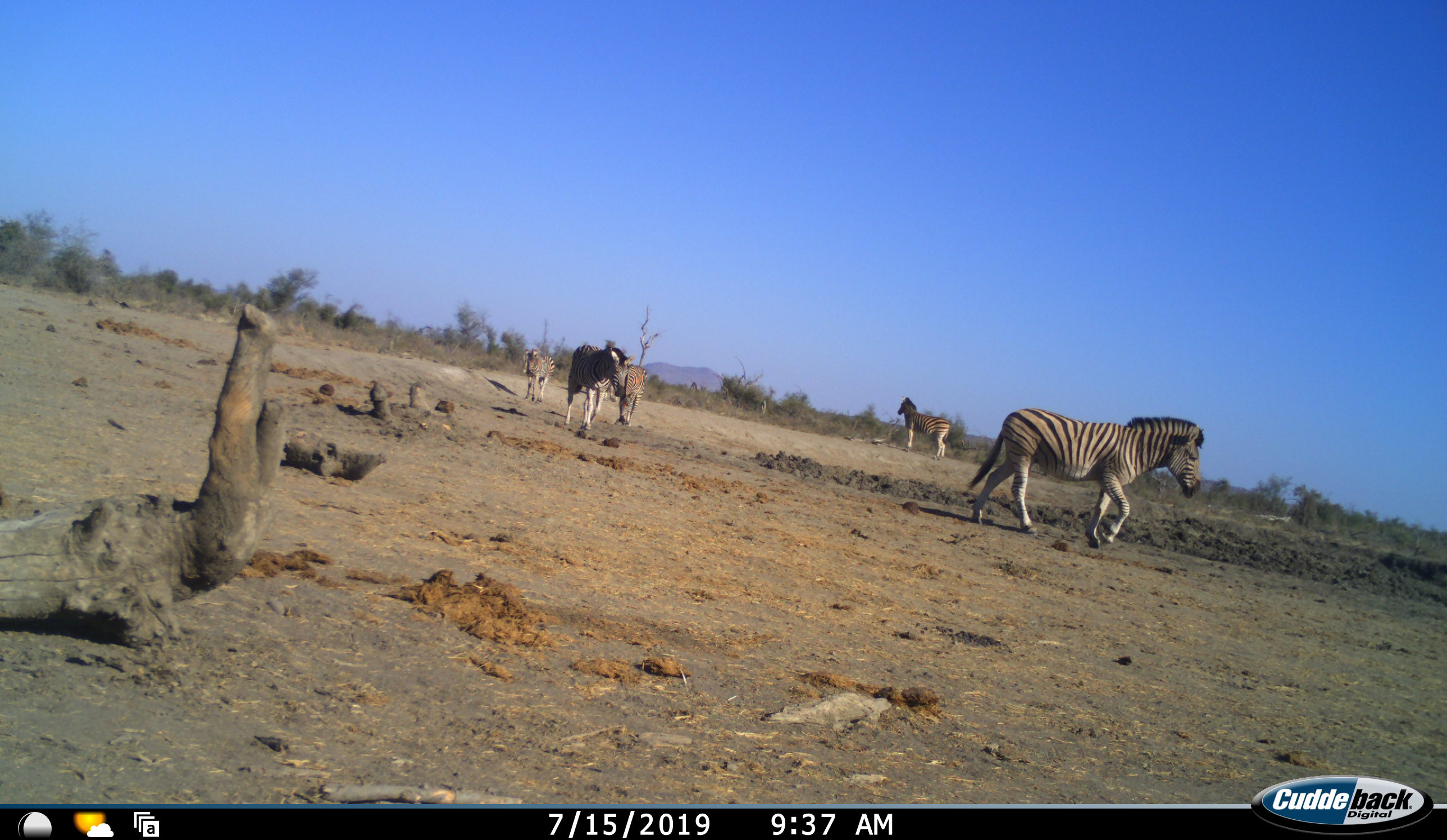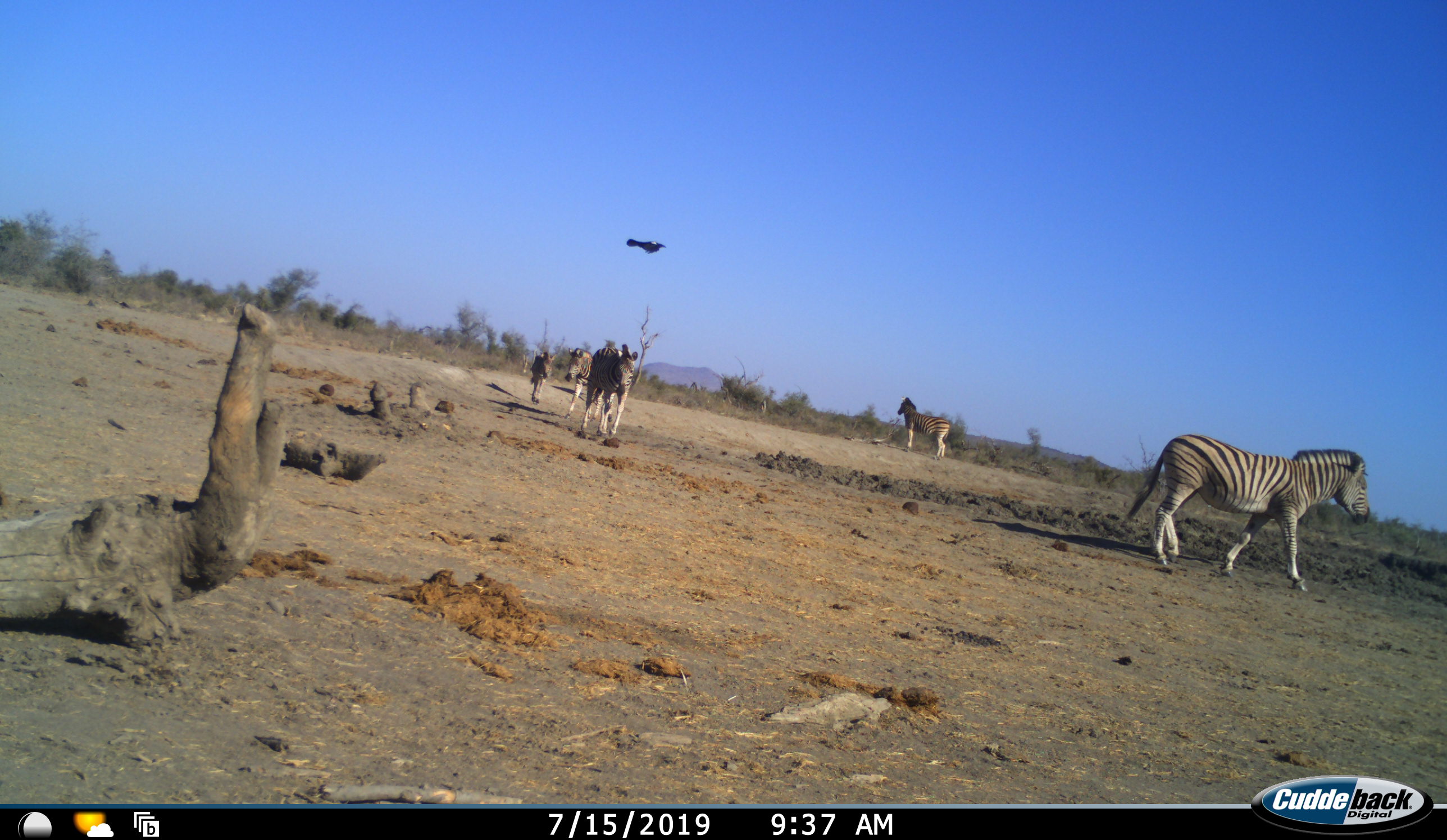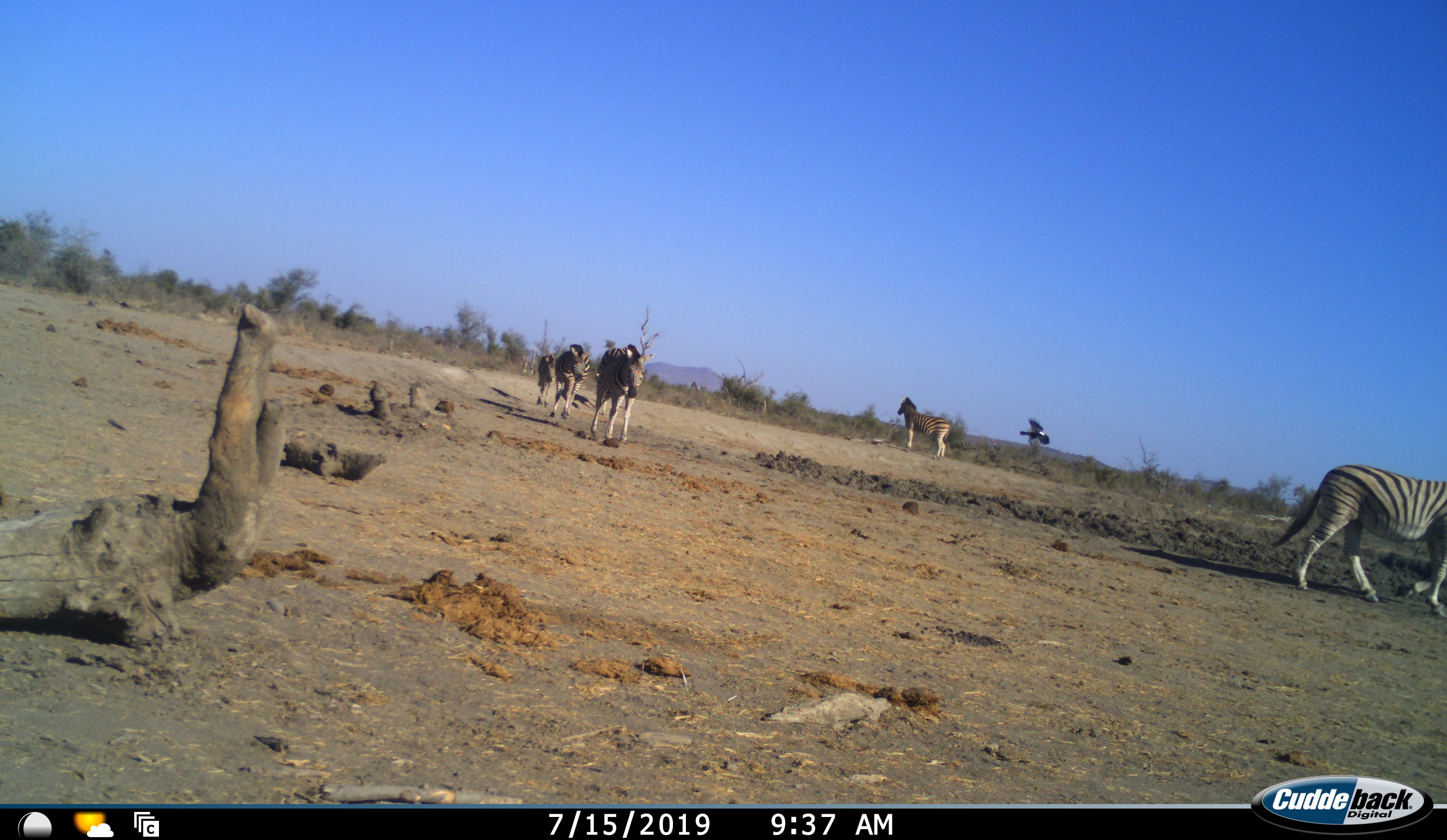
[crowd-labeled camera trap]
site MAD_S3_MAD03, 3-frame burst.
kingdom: Animalia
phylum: Chordata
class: Aves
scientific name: Aves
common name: bird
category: birdother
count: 1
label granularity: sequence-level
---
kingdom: Animalia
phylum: Chordata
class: Mammalia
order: Perissodactyla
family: Equidae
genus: Equus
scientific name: Equus quagga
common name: plains zebra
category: zebraplains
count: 5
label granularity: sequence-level